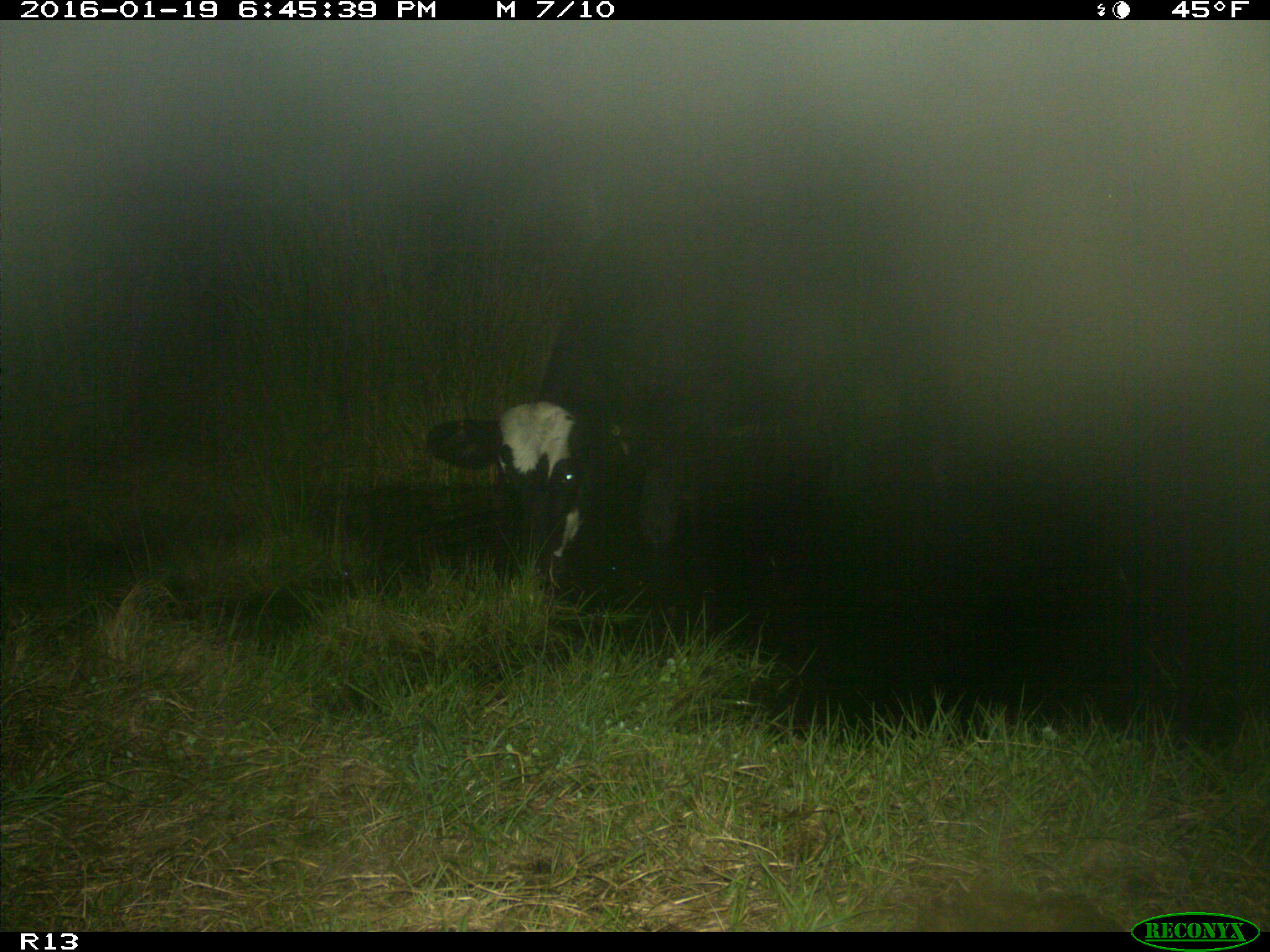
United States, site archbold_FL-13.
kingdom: Animalia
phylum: Chordata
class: Mammalia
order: Artiodactyla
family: Bovidae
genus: Bos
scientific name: Bos taurus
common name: domestic cow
Bos taurus (domestic cow).